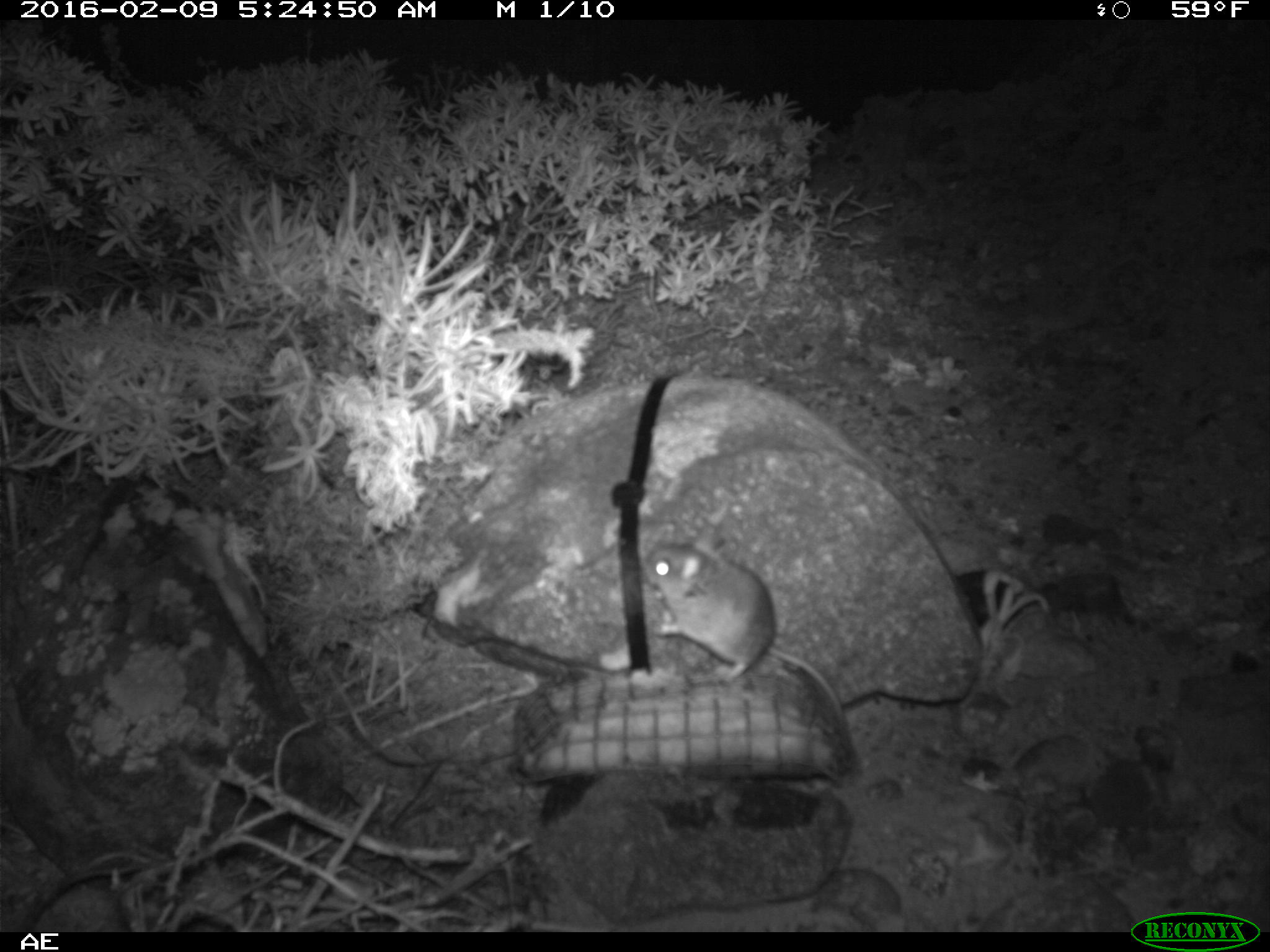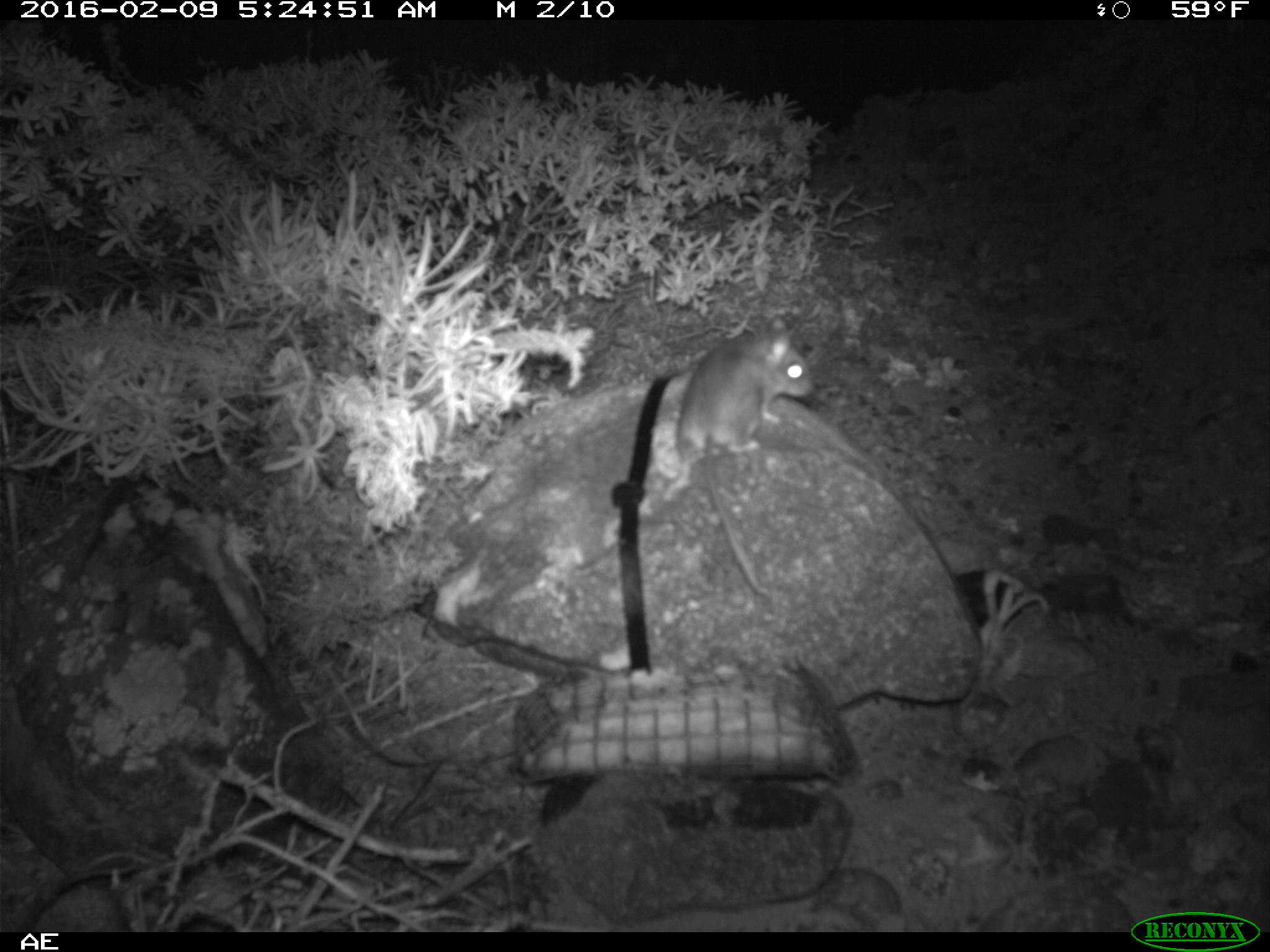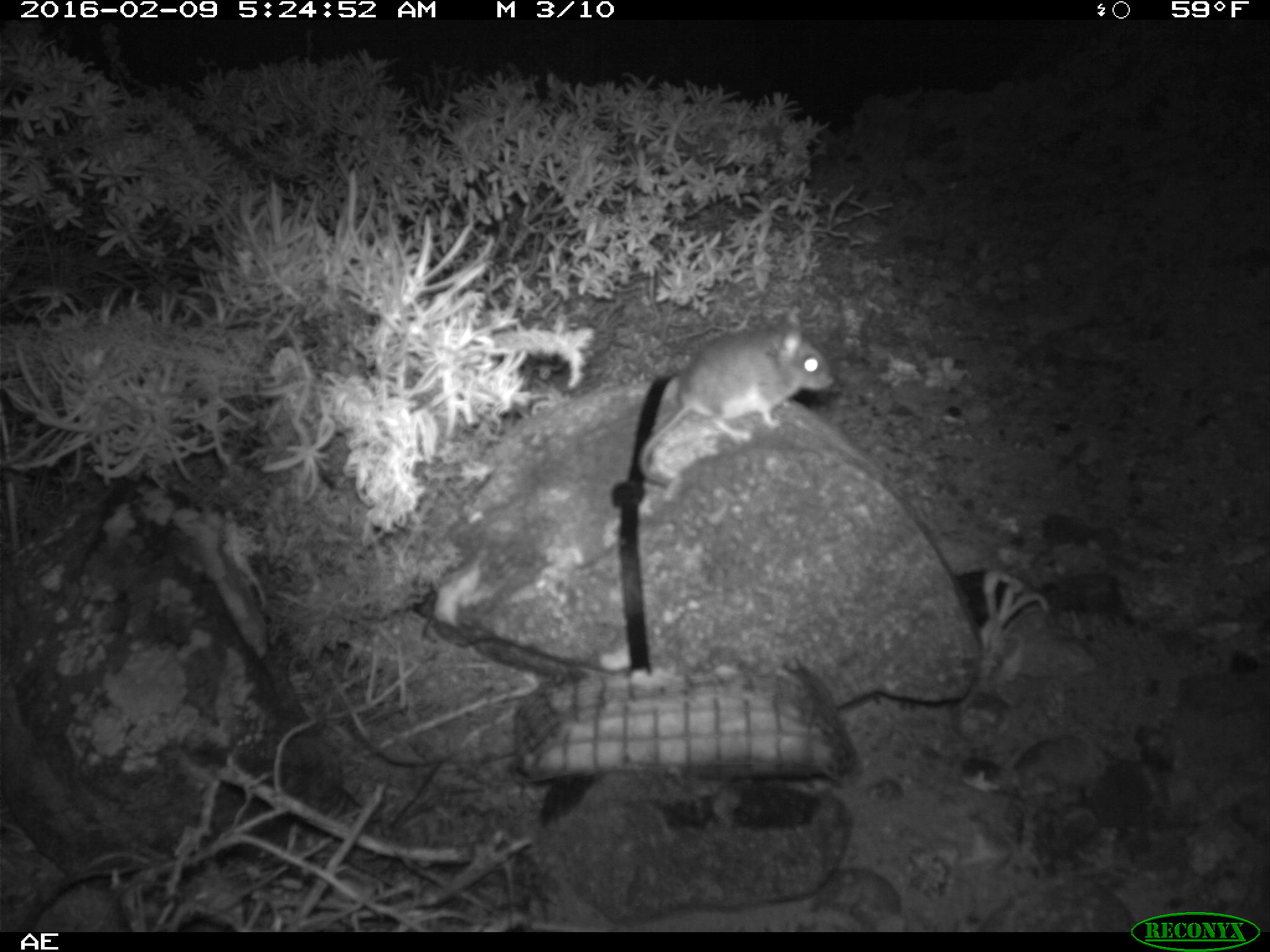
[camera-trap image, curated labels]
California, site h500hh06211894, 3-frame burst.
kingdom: Animalia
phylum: Chordata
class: Mammalia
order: Rodentia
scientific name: Rodentia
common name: rodent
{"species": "rodent (Rodentia)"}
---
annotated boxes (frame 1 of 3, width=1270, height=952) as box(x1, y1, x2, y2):
rodent: box(645, 528, 850, 748)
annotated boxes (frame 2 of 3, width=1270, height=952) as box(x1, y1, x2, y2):
rodent: box(664, 315, 812, 599)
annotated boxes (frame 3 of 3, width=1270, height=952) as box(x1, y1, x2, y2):
rodent: box(639, 301, 835, 485)